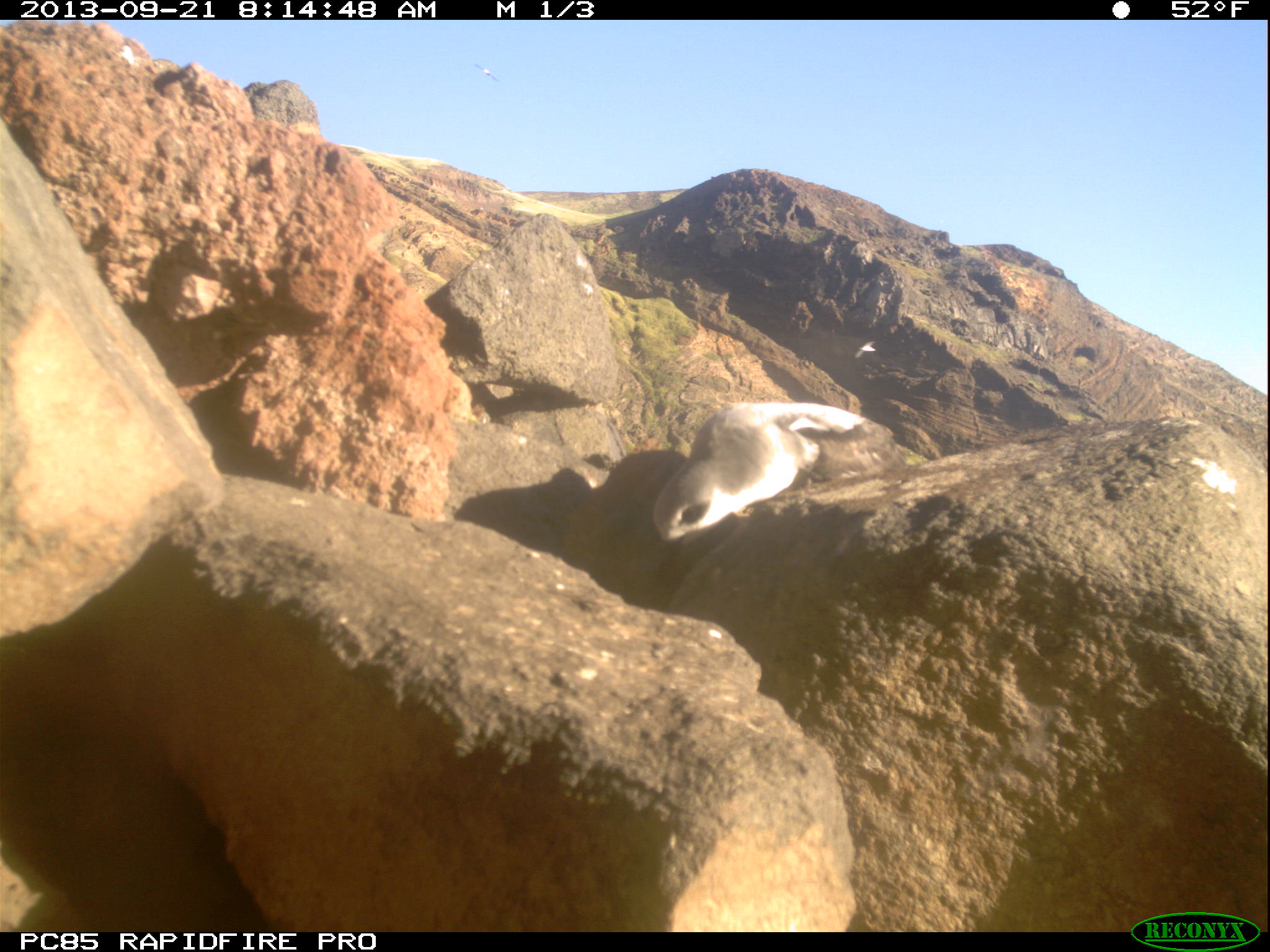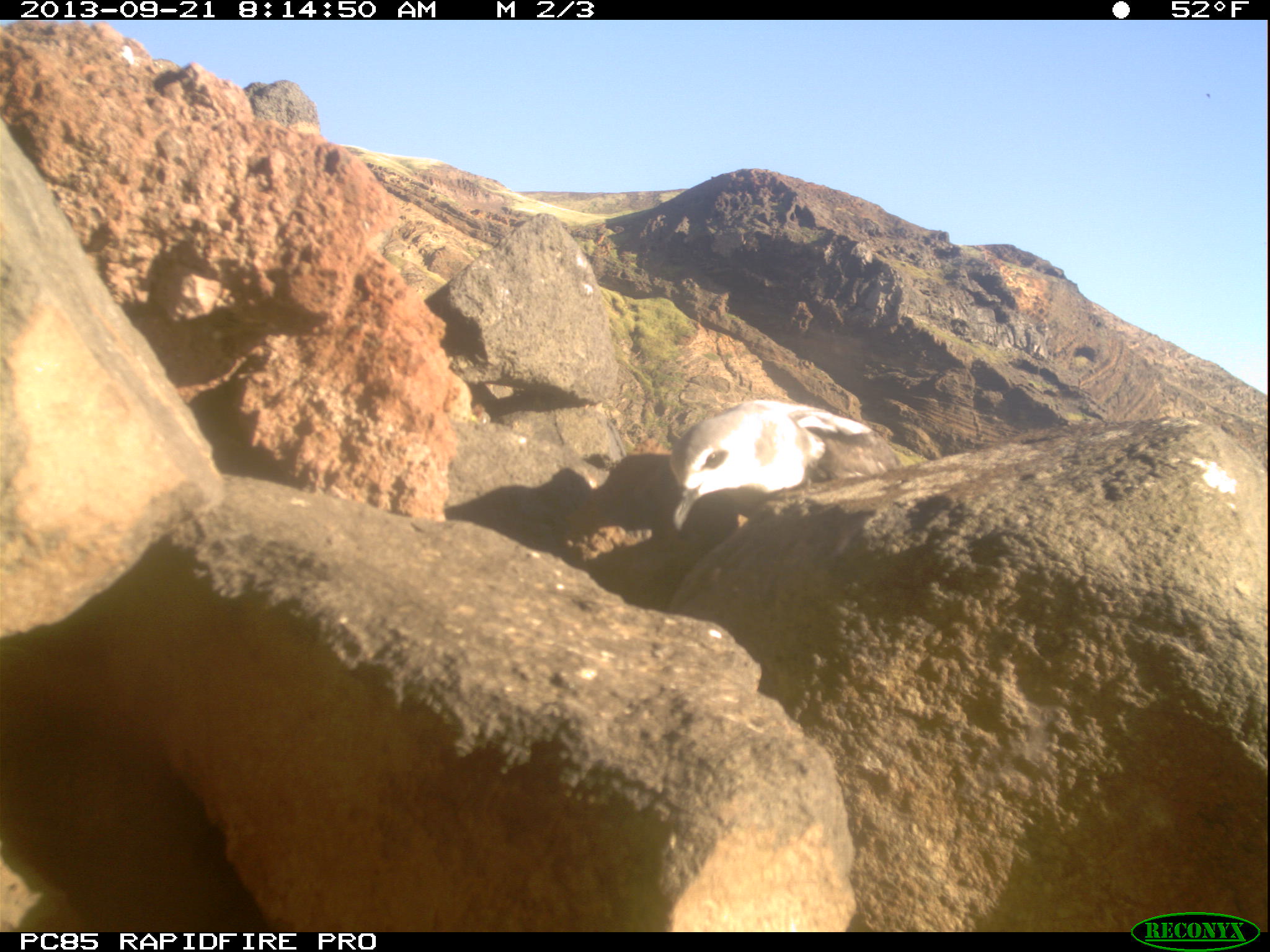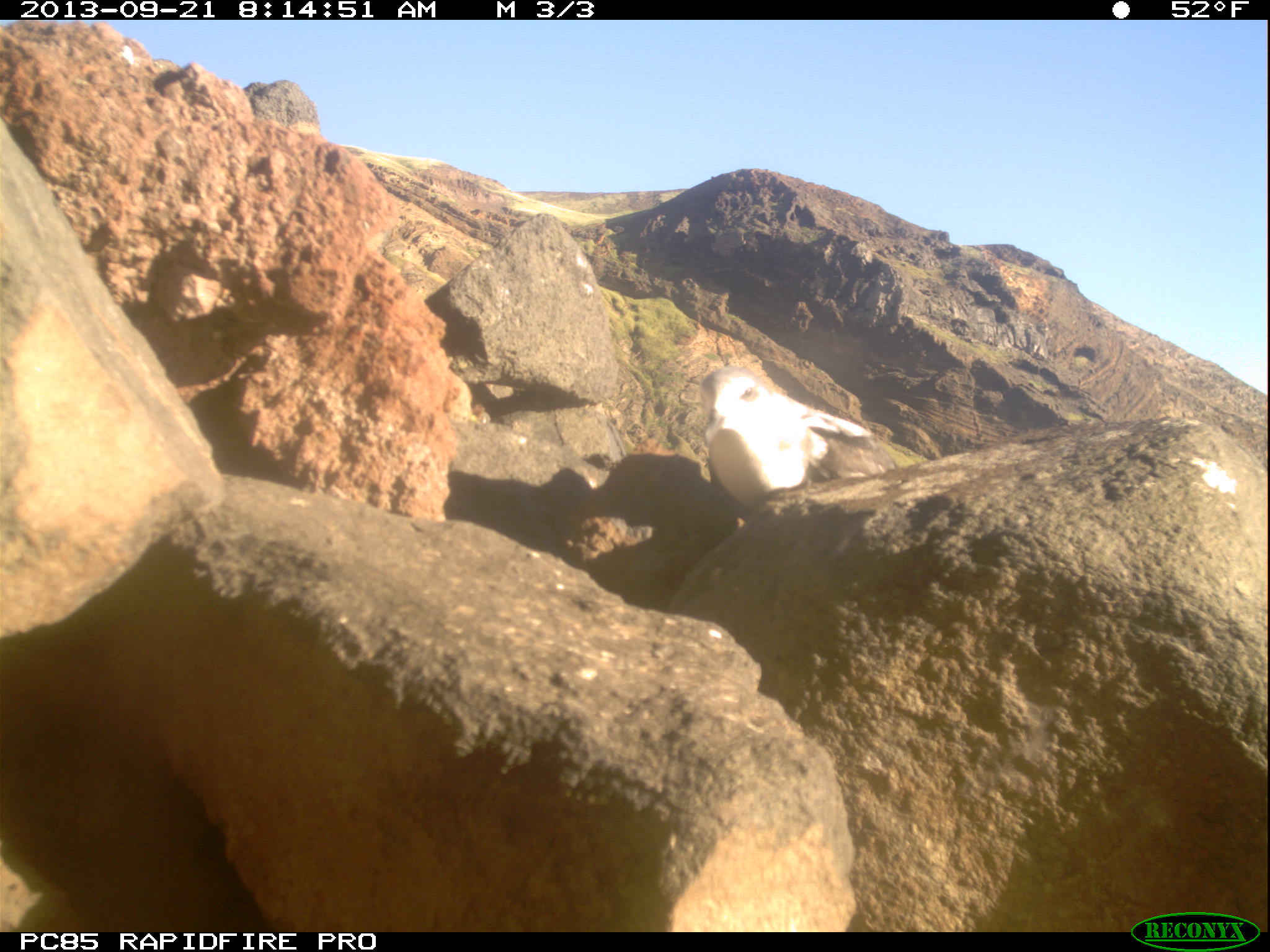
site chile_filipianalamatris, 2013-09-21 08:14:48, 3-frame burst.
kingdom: Animalia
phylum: Chordata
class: Aves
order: Procellariiformes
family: Procellariidae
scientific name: Procellariidae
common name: petrel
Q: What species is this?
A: Petrel (Procellariidae).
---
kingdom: Animalia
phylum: Chordata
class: Aves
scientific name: Aves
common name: bird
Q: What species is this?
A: Bird (Aves).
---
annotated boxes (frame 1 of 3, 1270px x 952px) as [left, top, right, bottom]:
bird: [853, 337, 877, 361]
petrel: [644, 398, 875, 541]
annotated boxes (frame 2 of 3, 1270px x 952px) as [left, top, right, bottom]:
petrel: [659, 397, 911, 540]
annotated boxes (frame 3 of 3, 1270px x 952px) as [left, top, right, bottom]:
petrel: [688, 363, 894, 524]